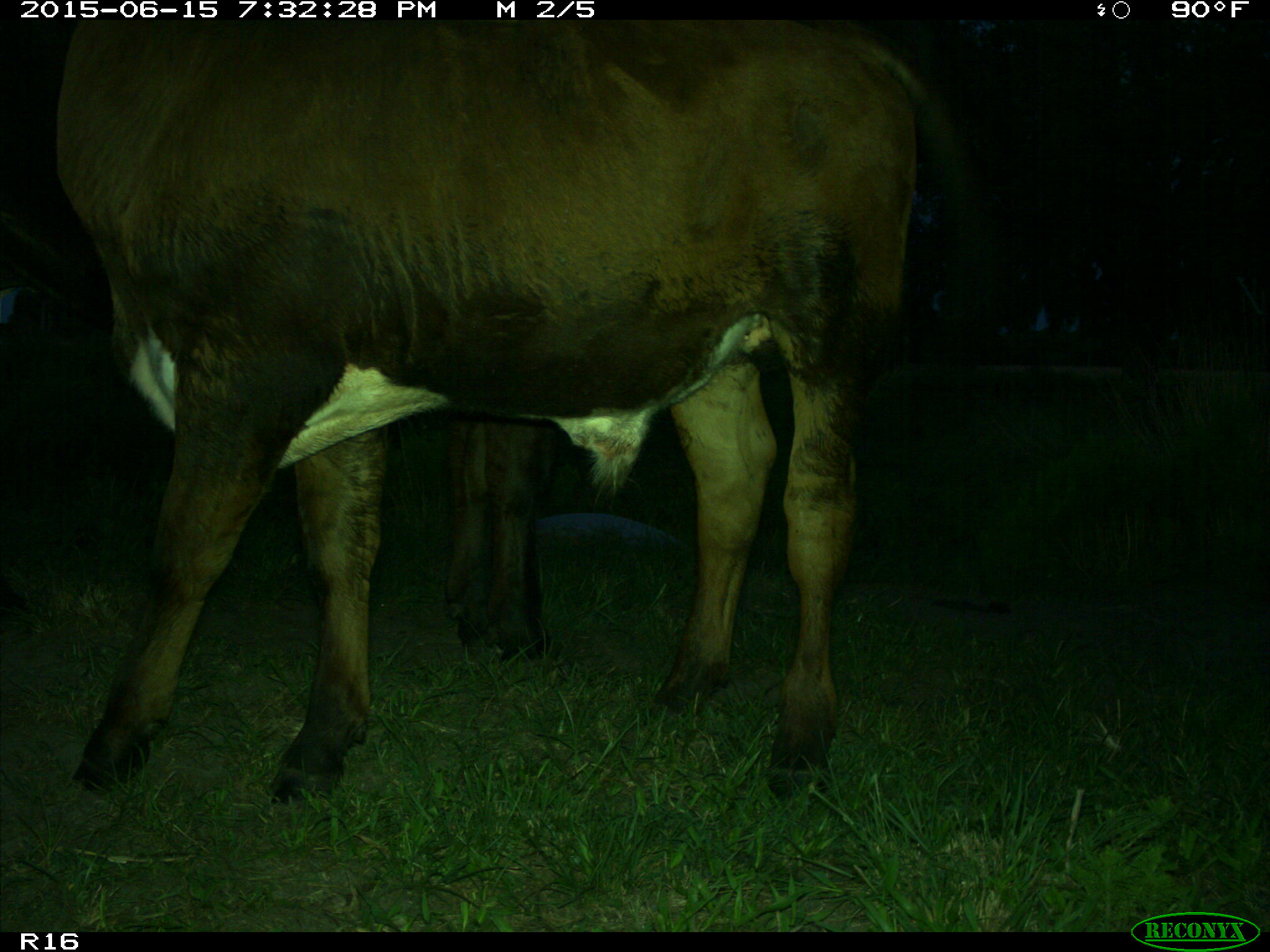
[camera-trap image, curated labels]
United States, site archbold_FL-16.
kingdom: Animalia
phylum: Chordata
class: Mammalia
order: Artiodactyla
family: Bovidae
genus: Bos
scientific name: Bos taurus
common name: domestic cow